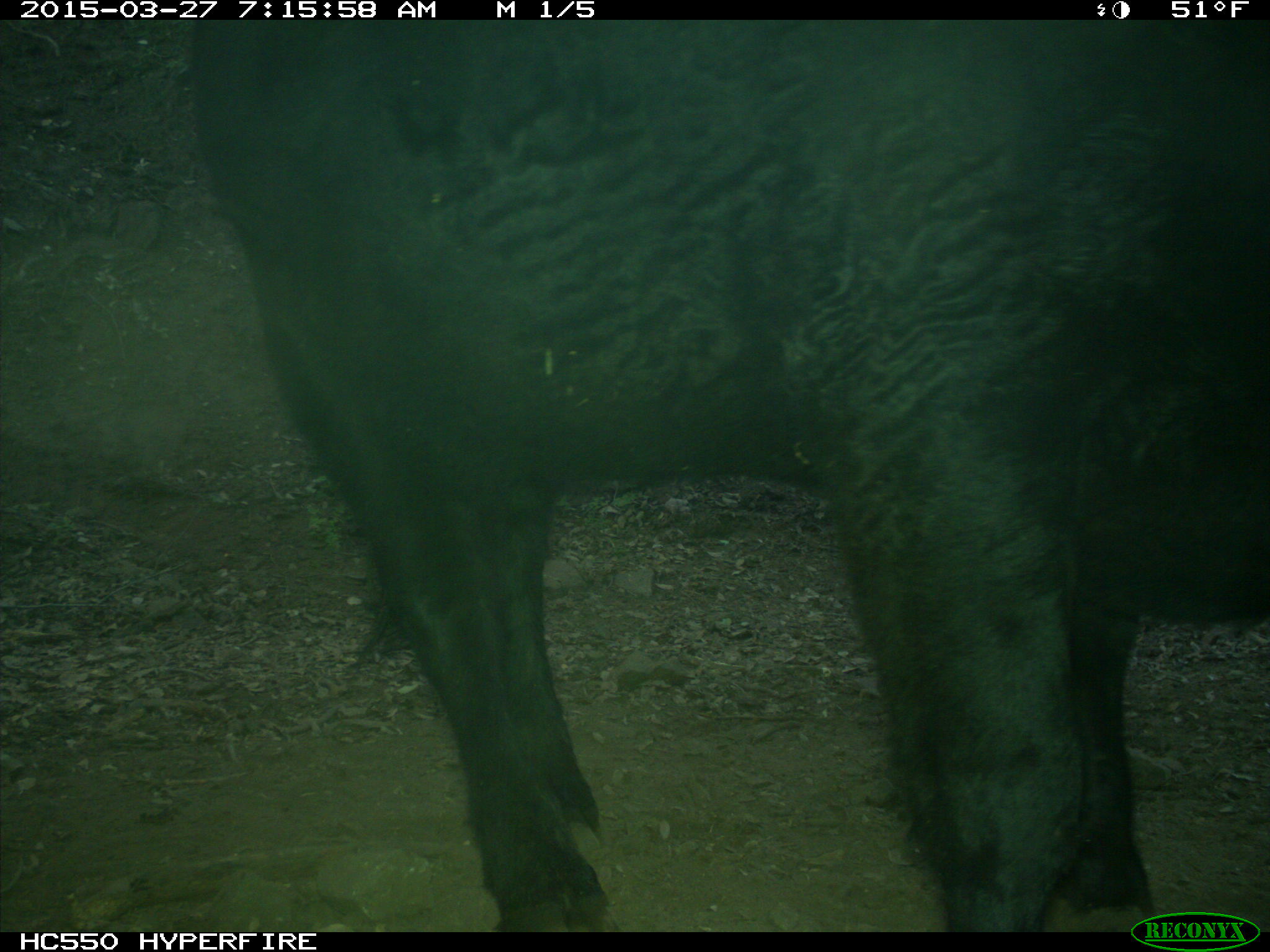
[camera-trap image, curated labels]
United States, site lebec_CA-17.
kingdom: Animalia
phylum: Chordata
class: Mammalia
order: Artiodactyla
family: Bovidae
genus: Bos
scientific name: Bos taurus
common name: domestic cow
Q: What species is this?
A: Bos taurus (domestic cow).